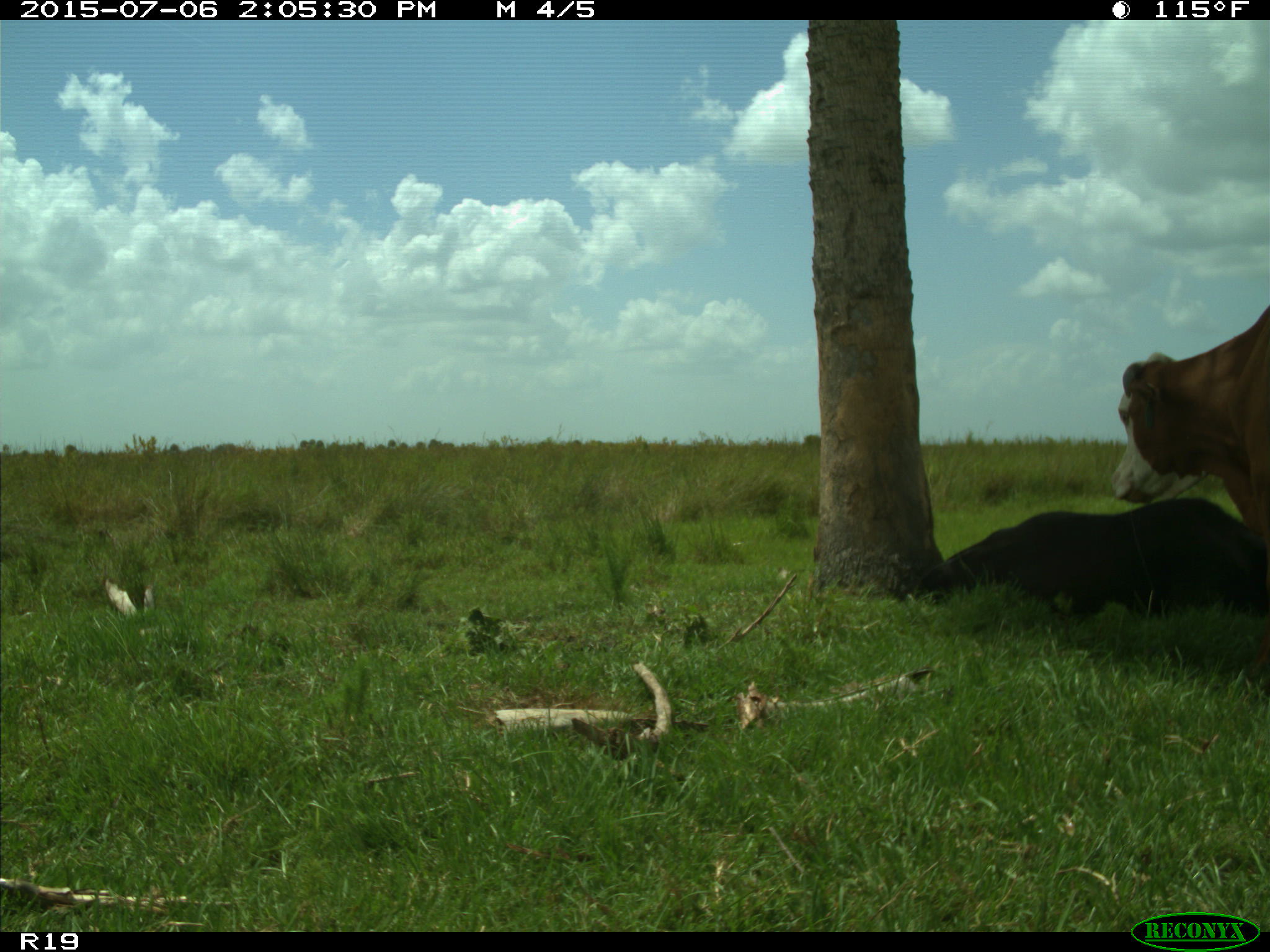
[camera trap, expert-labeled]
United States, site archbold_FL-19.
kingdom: Animalia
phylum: Chordata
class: Mammalia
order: Artiodactyla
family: Bovidae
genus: Bos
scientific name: Bos taurus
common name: domestic cow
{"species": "Bos taurus (domestic cow)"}